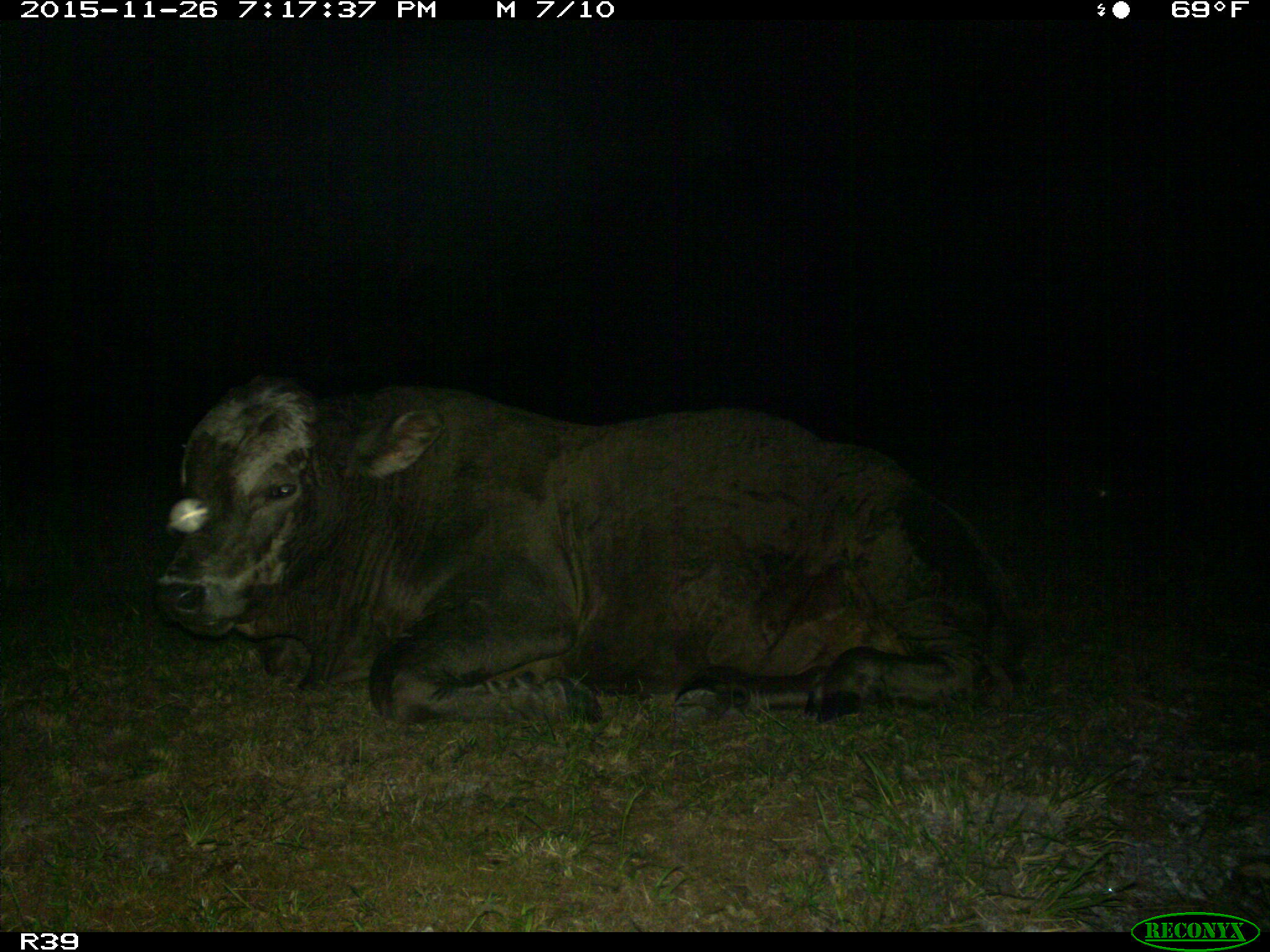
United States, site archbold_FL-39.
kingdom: Animalia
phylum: Chordata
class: Mammalia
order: Artiodactyla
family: Bovidae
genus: Bos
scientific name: Bos taurus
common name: domestic cow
Bos taurus (domestic cow).